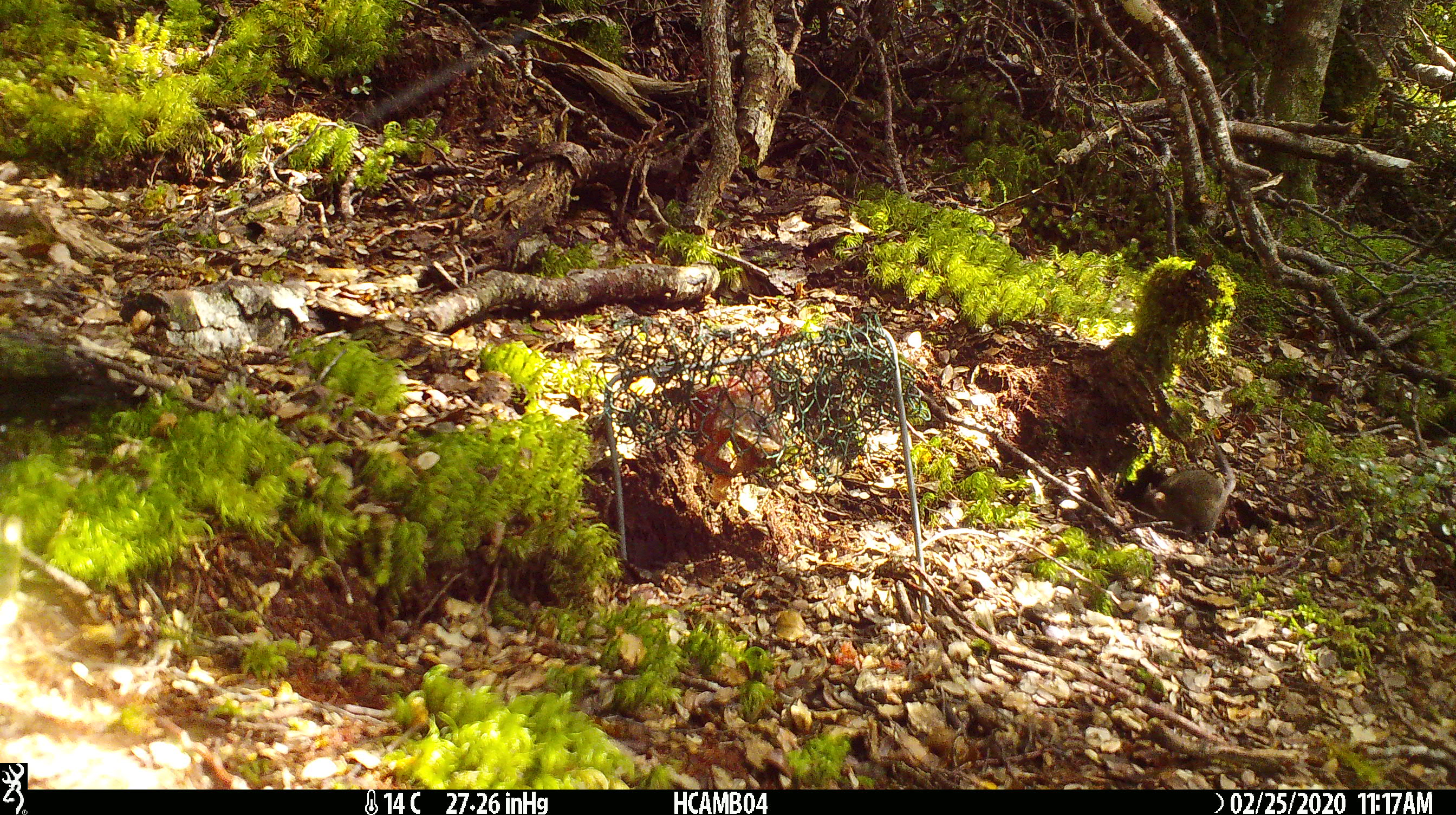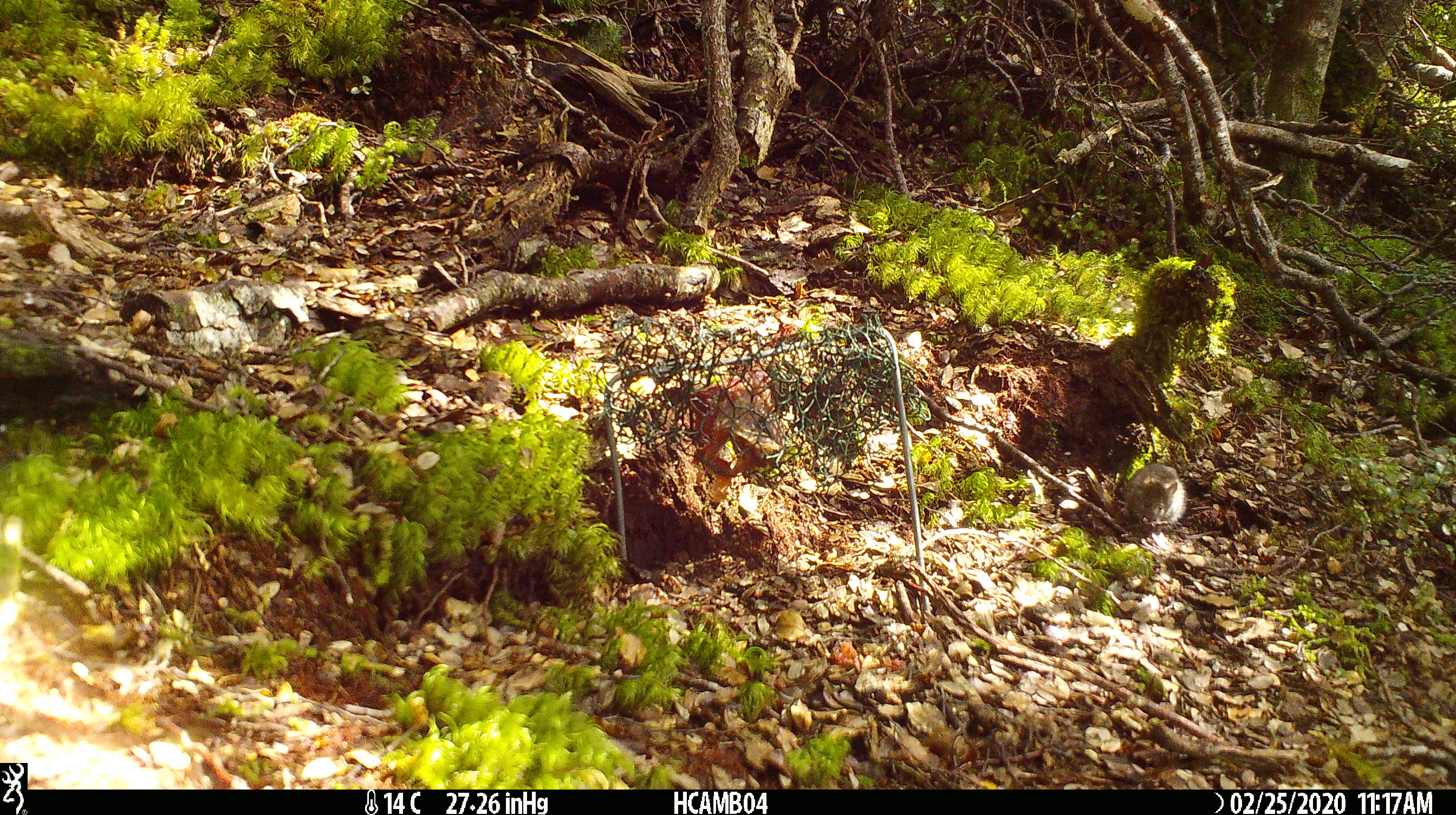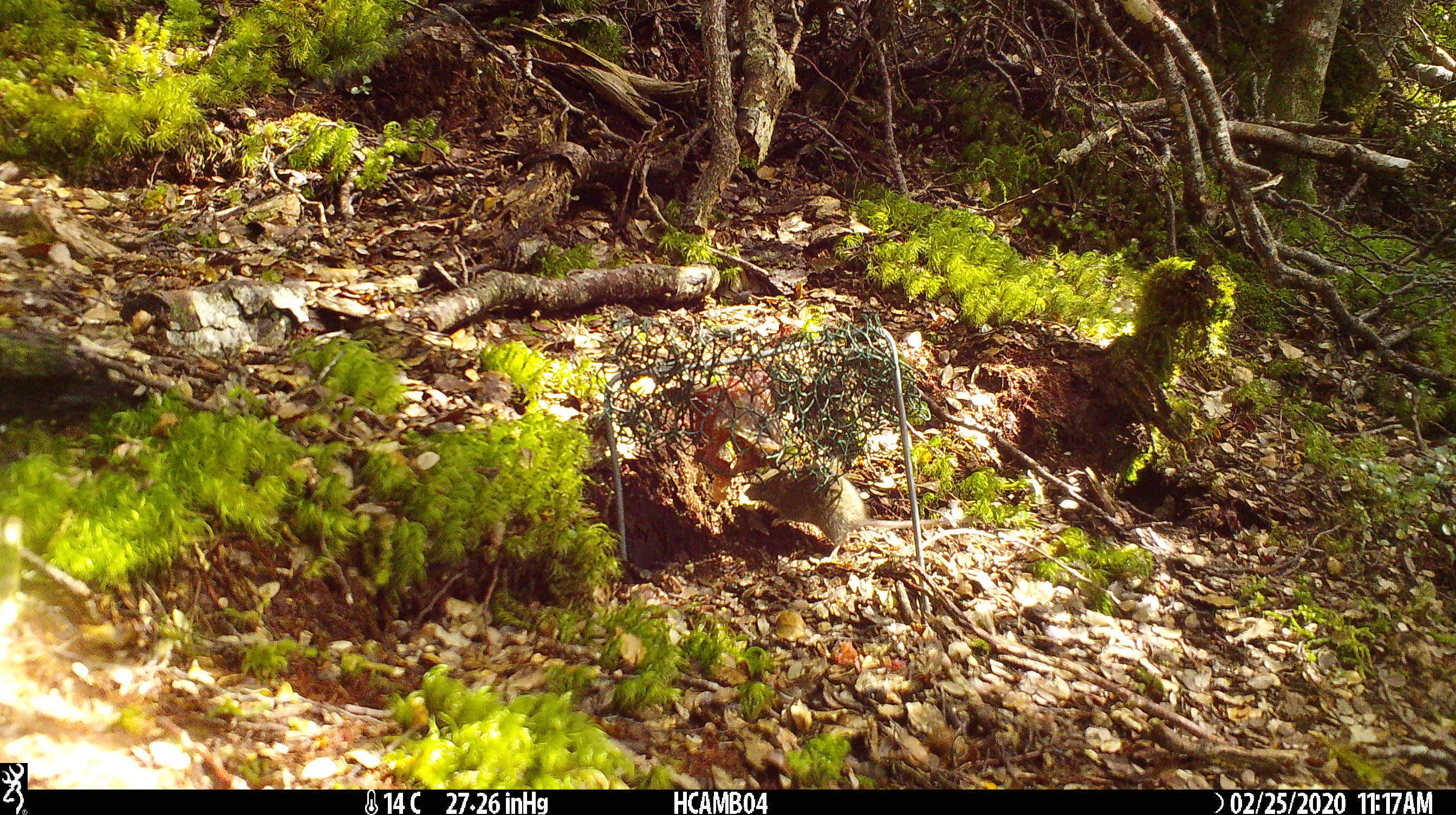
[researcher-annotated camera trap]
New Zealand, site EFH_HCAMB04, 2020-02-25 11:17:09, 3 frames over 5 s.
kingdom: Animalia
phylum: Chordata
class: Mammalia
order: Rodentia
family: Muridae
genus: Mus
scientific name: Mus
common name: mouse